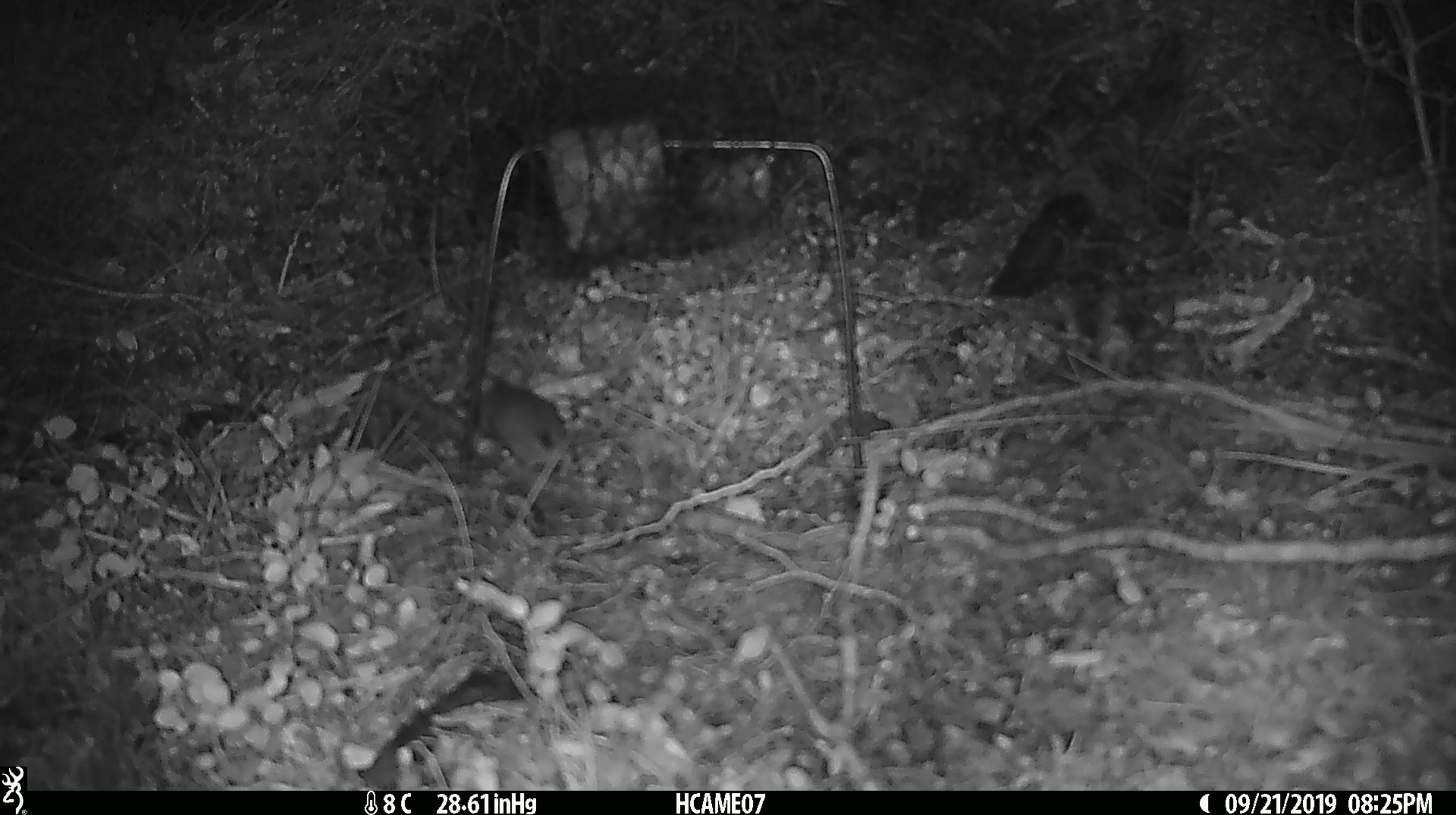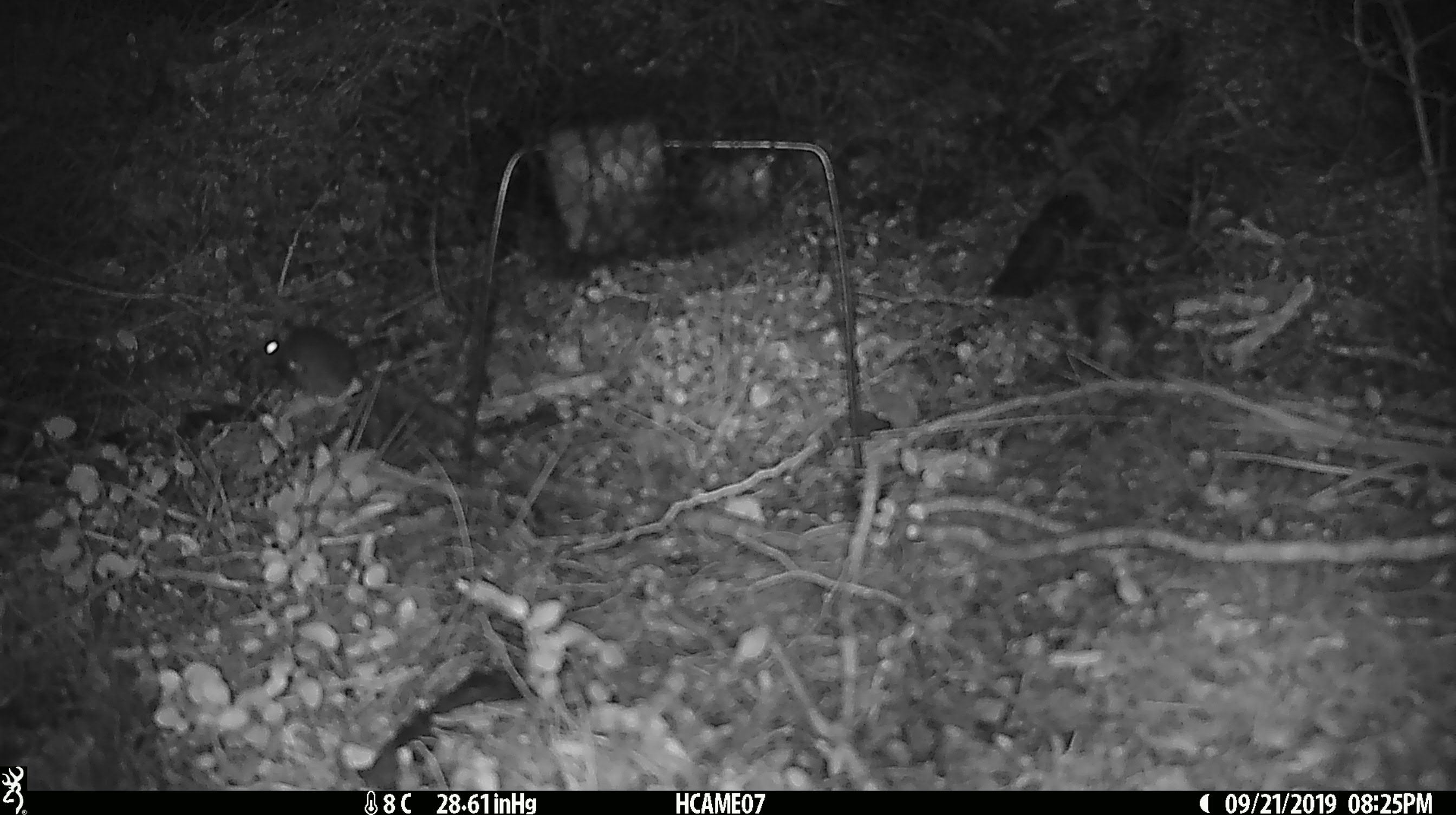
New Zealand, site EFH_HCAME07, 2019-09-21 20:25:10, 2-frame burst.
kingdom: Animalia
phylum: Chordata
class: Mammalia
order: Rodentia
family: Muridae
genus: Mus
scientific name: Mus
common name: mouse